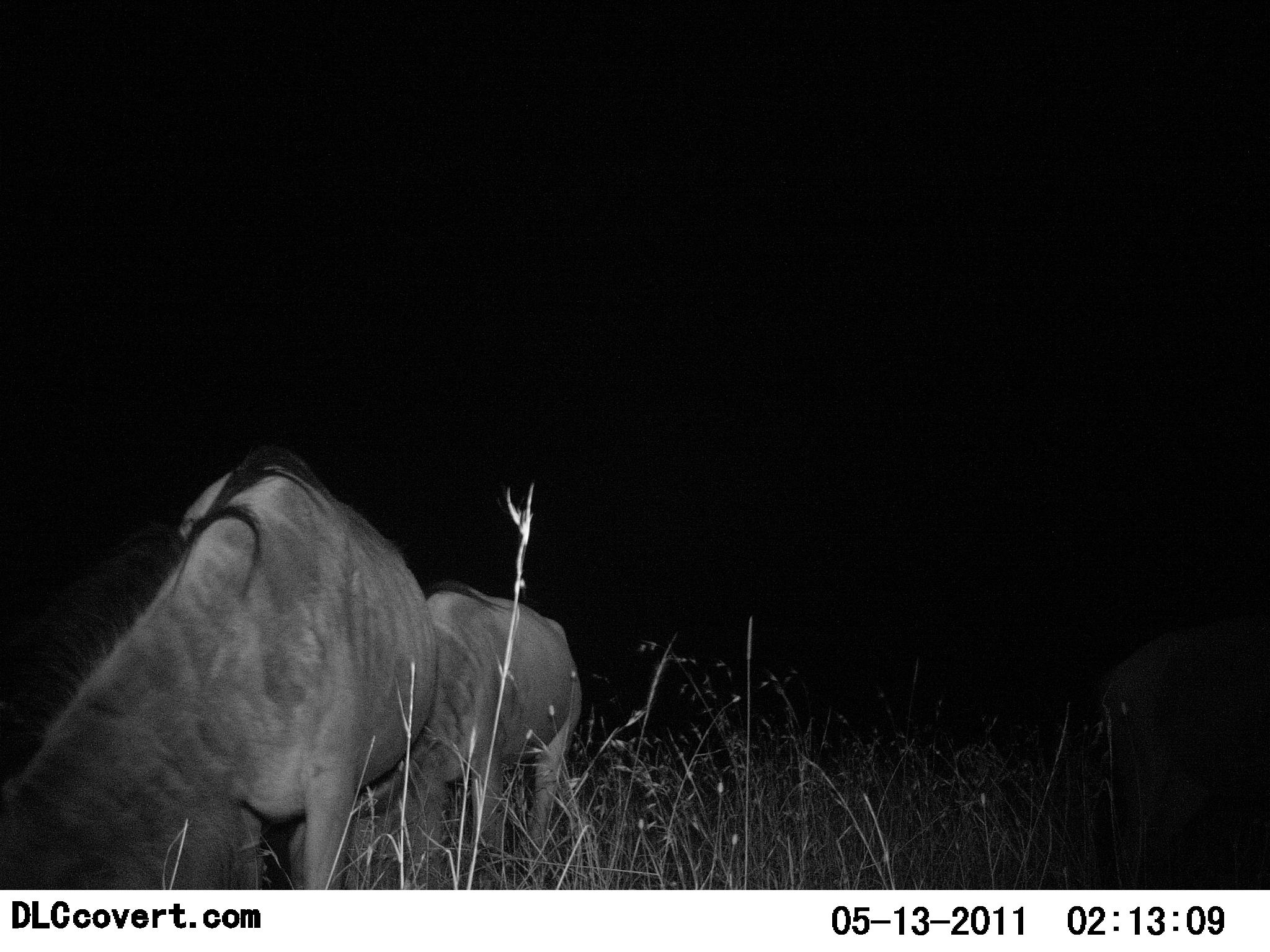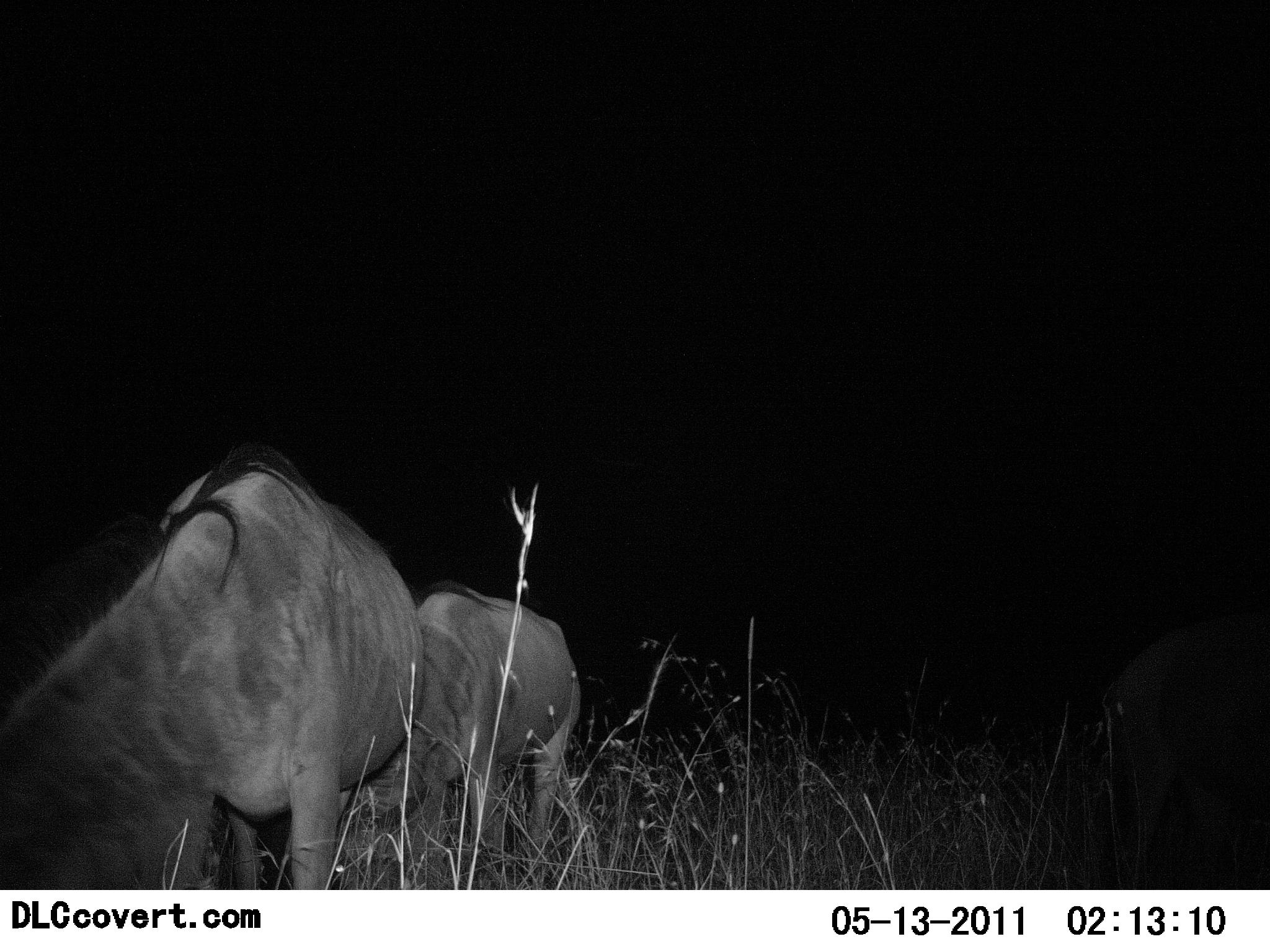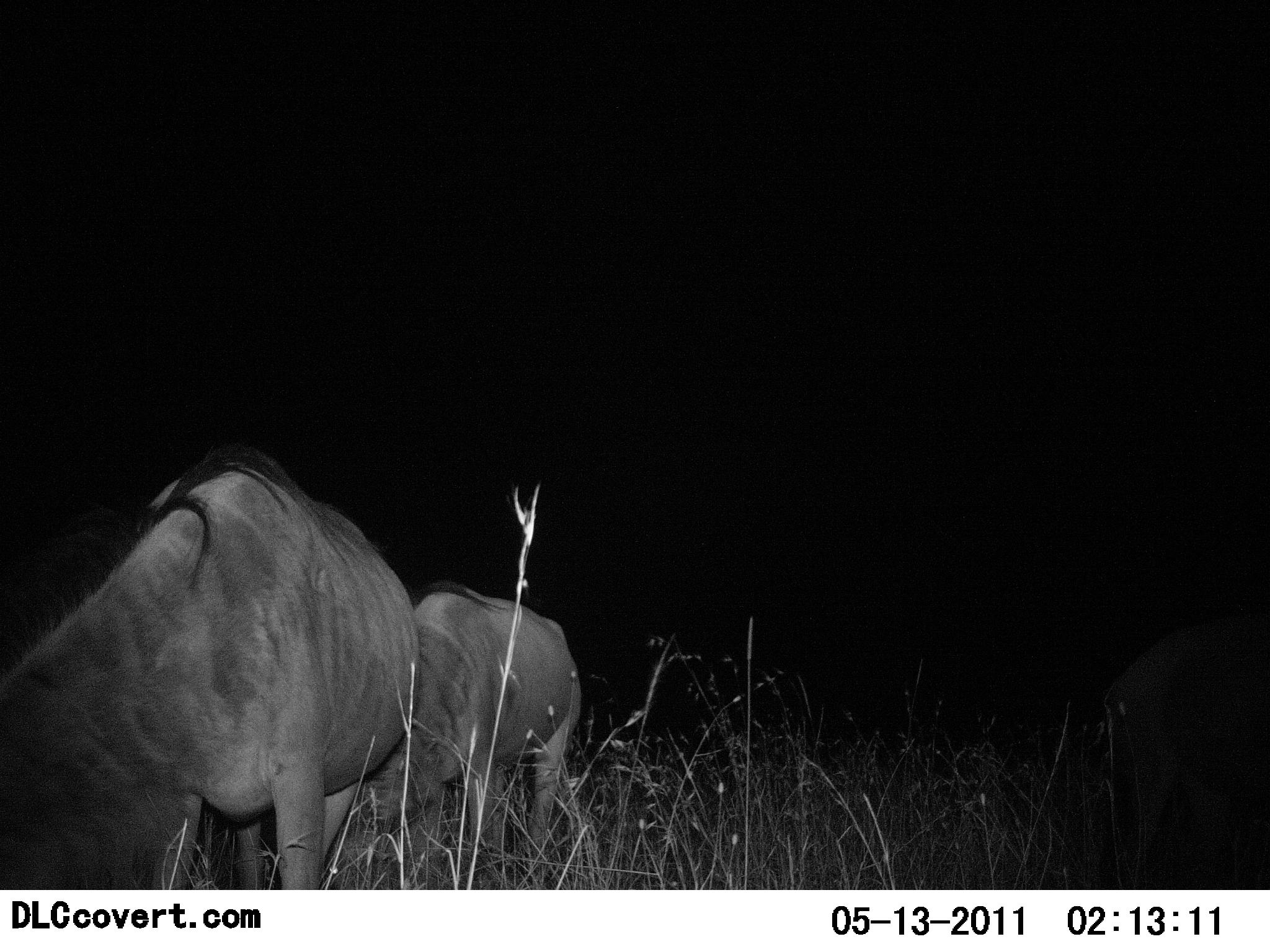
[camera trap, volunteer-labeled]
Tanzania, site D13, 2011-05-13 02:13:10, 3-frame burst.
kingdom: Animalia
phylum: Chordata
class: Mammalia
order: Artiodactyla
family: Bovidae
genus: Connochaetes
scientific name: Connochaetes taurinus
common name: blue wildebeest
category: wildebeest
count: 3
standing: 33%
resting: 8%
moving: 8%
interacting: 0%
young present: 0%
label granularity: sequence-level